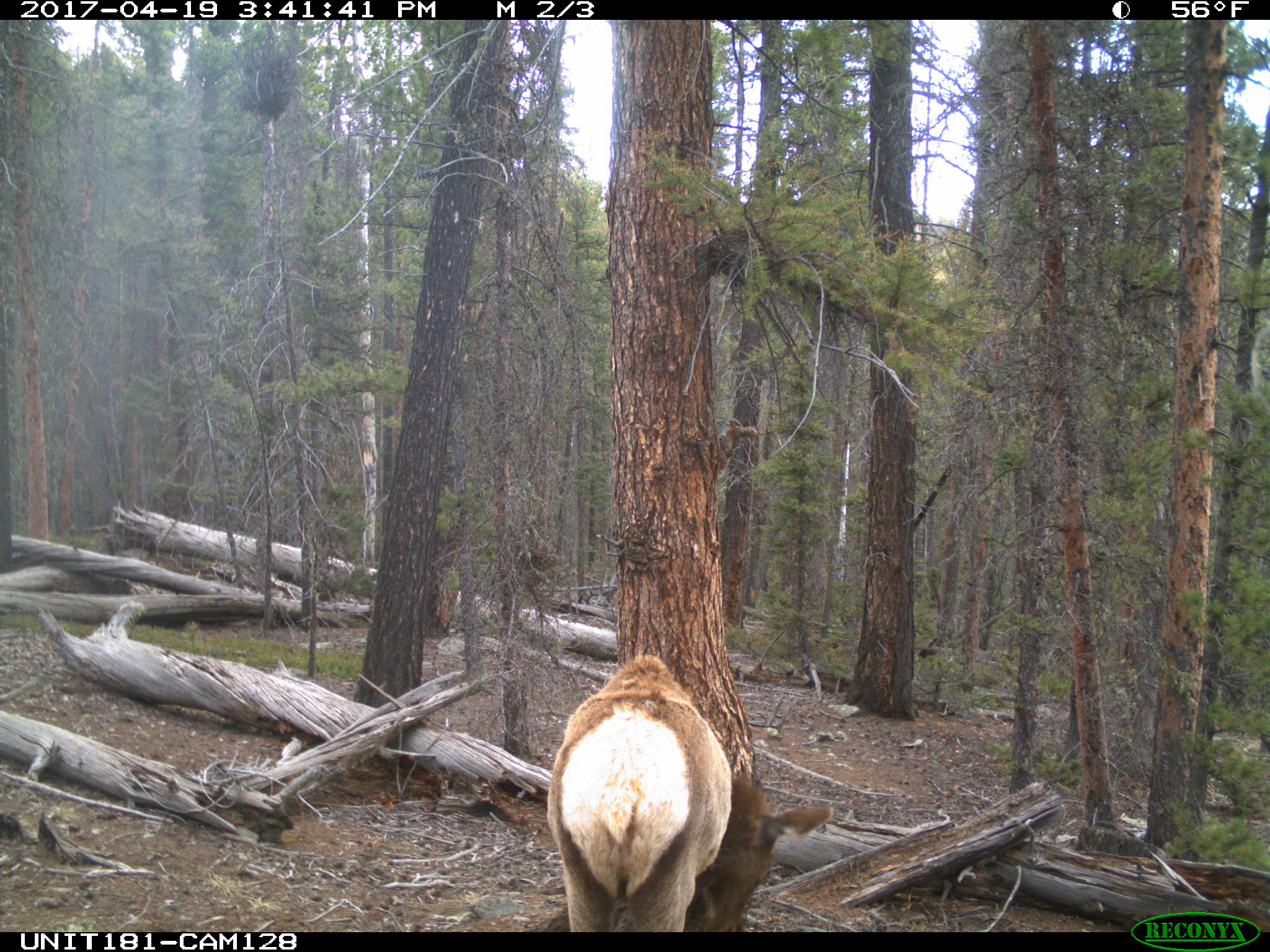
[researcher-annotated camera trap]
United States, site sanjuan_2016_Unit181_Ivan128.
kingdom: Animalia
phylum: Chordata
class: Mammalia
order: Artiodactyla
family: Cervidae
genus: Cervus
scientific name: Cervus elaphus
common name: red deer